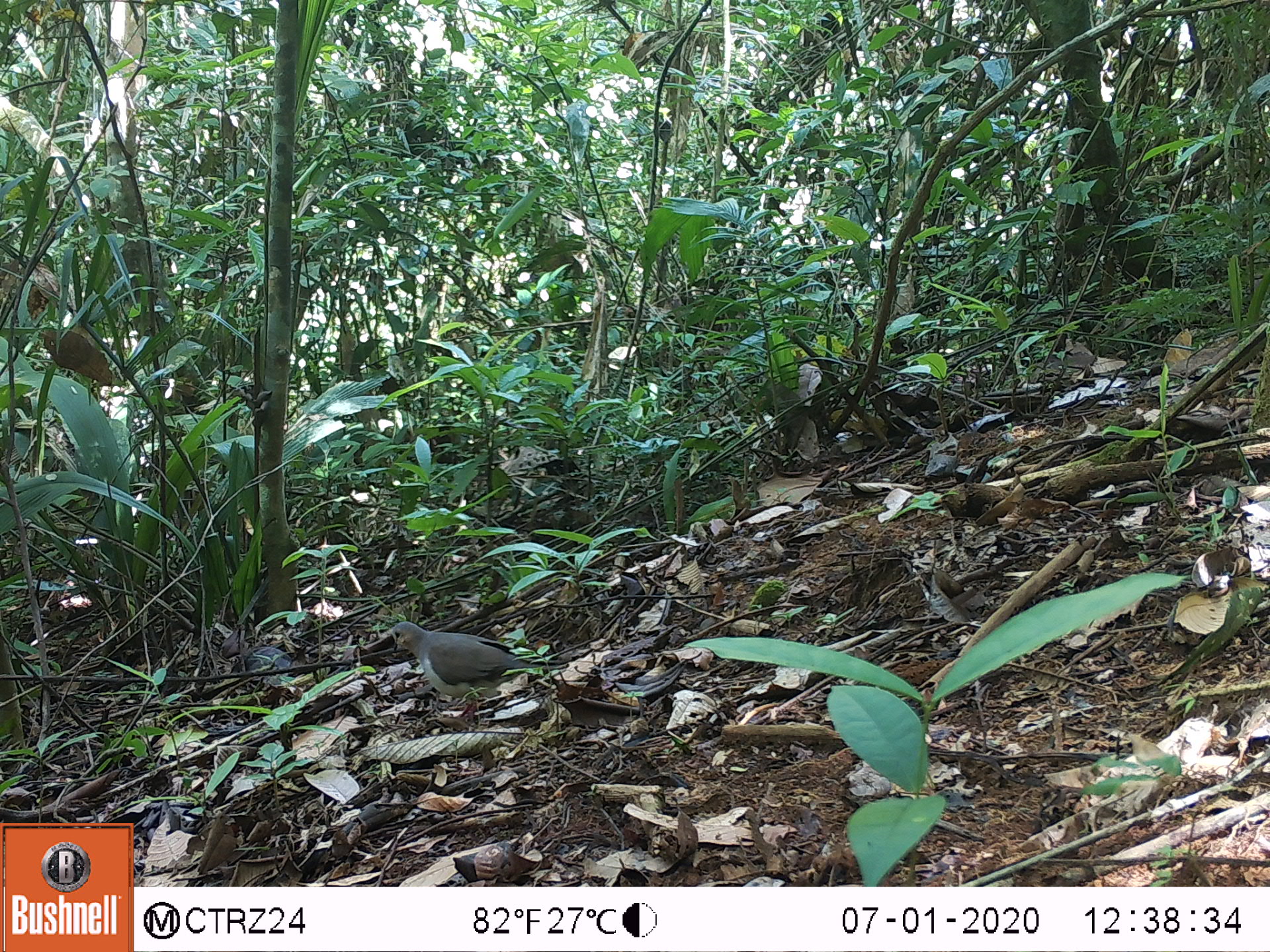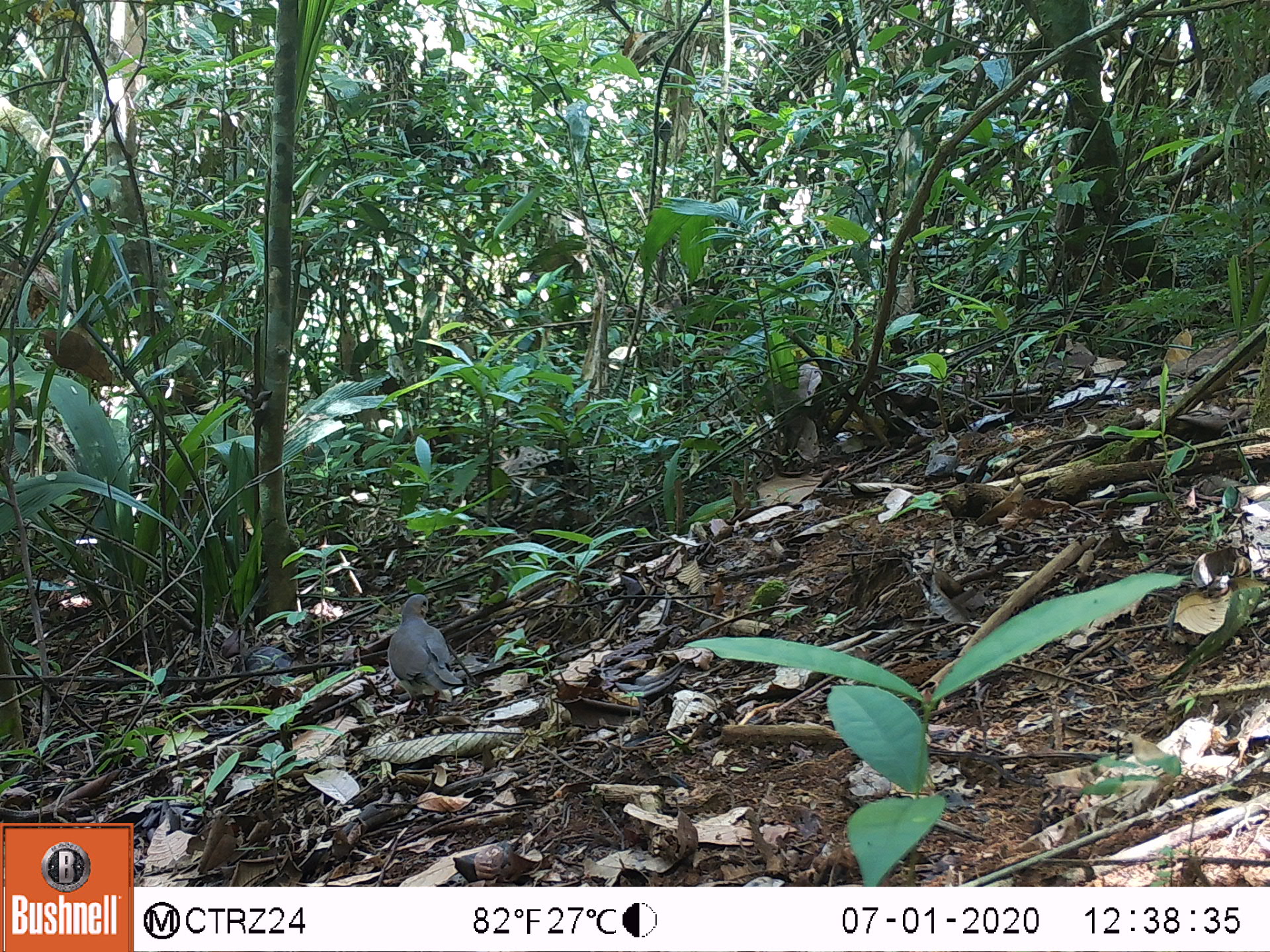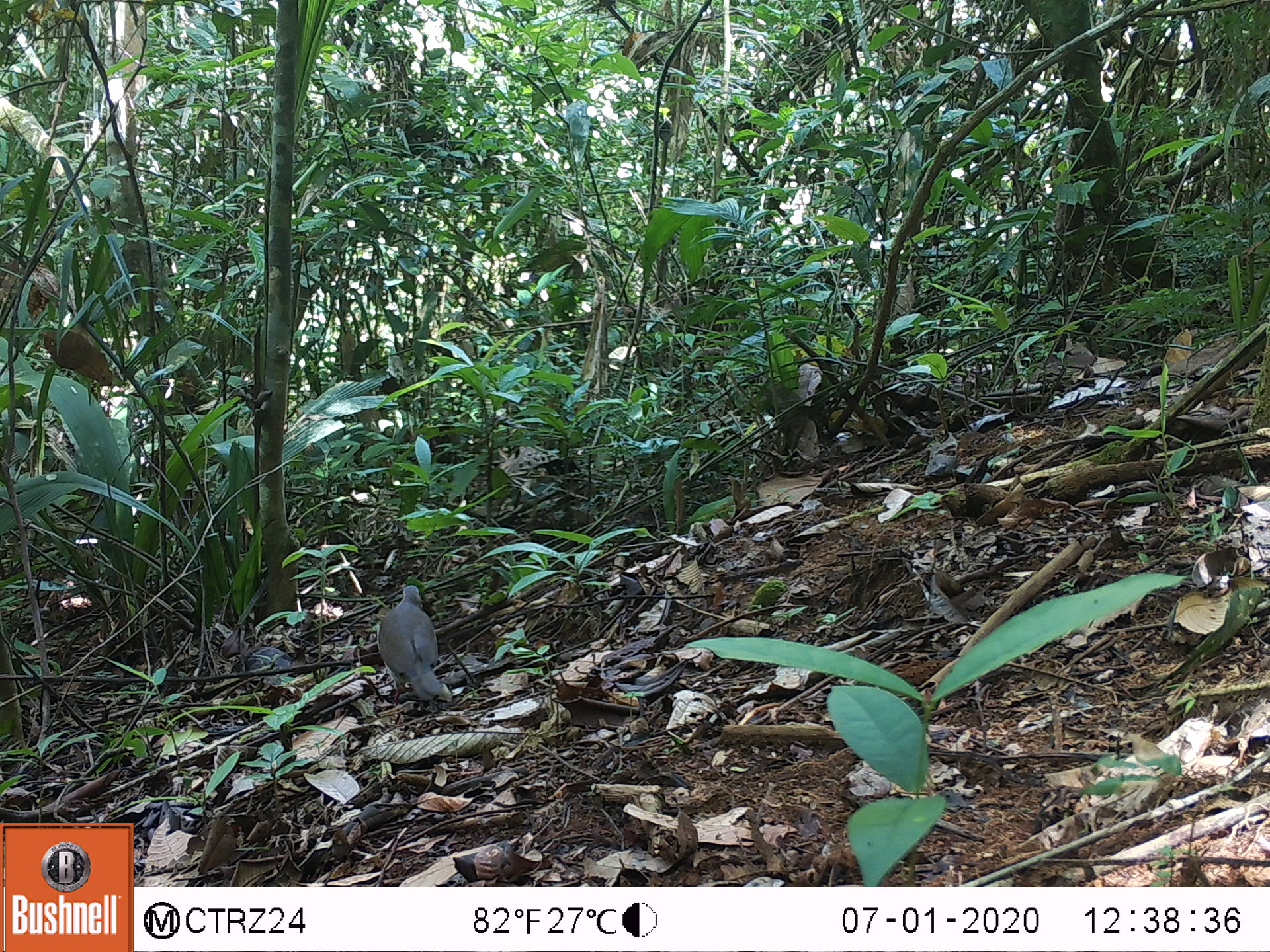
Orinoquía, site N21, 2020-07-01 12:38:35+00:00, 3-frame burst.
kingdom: Animalia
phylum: Chordata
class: Aves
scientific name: Aves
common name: bird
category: unknown bird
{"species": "unknown bird (bird) (Aves)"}